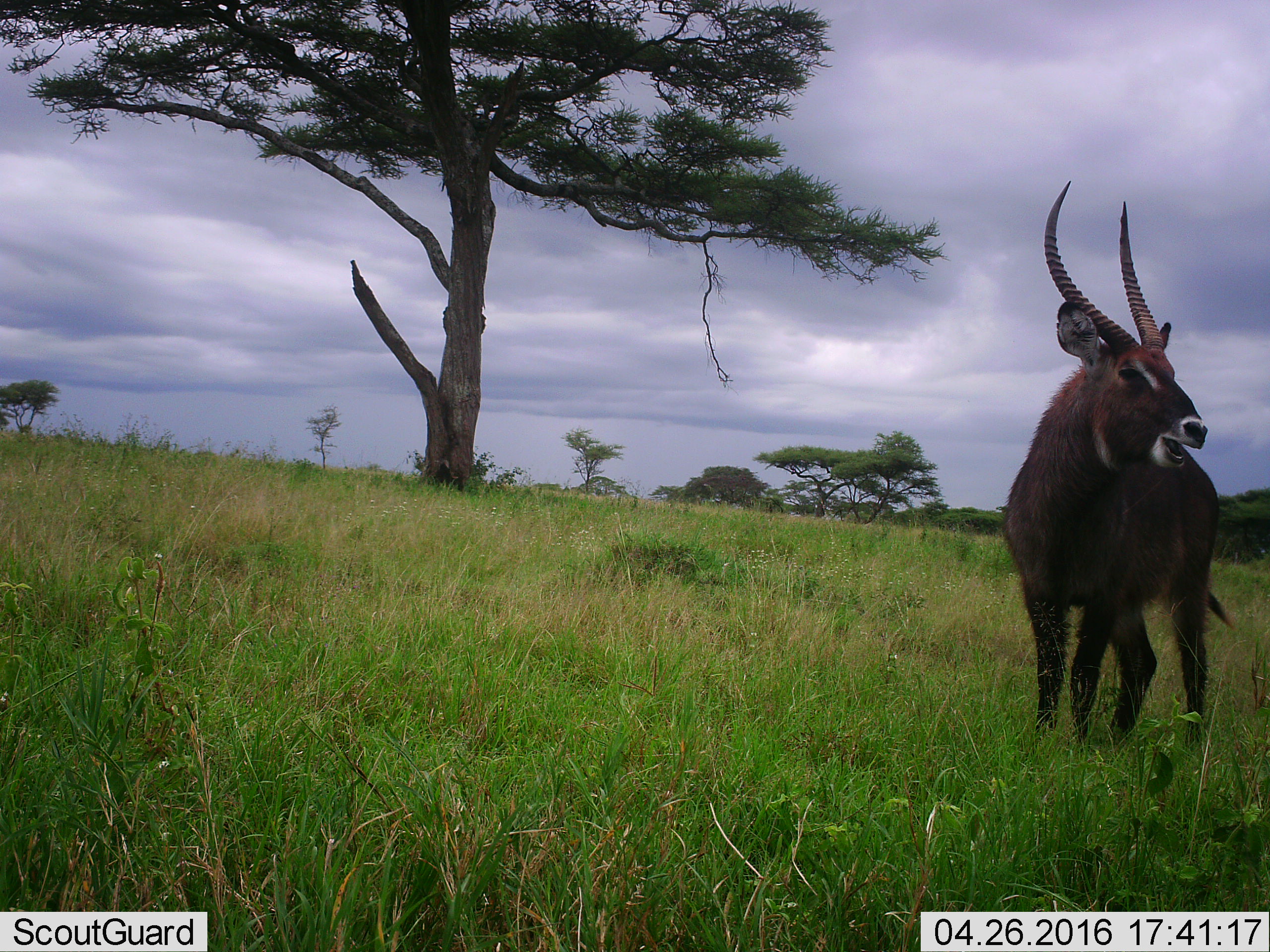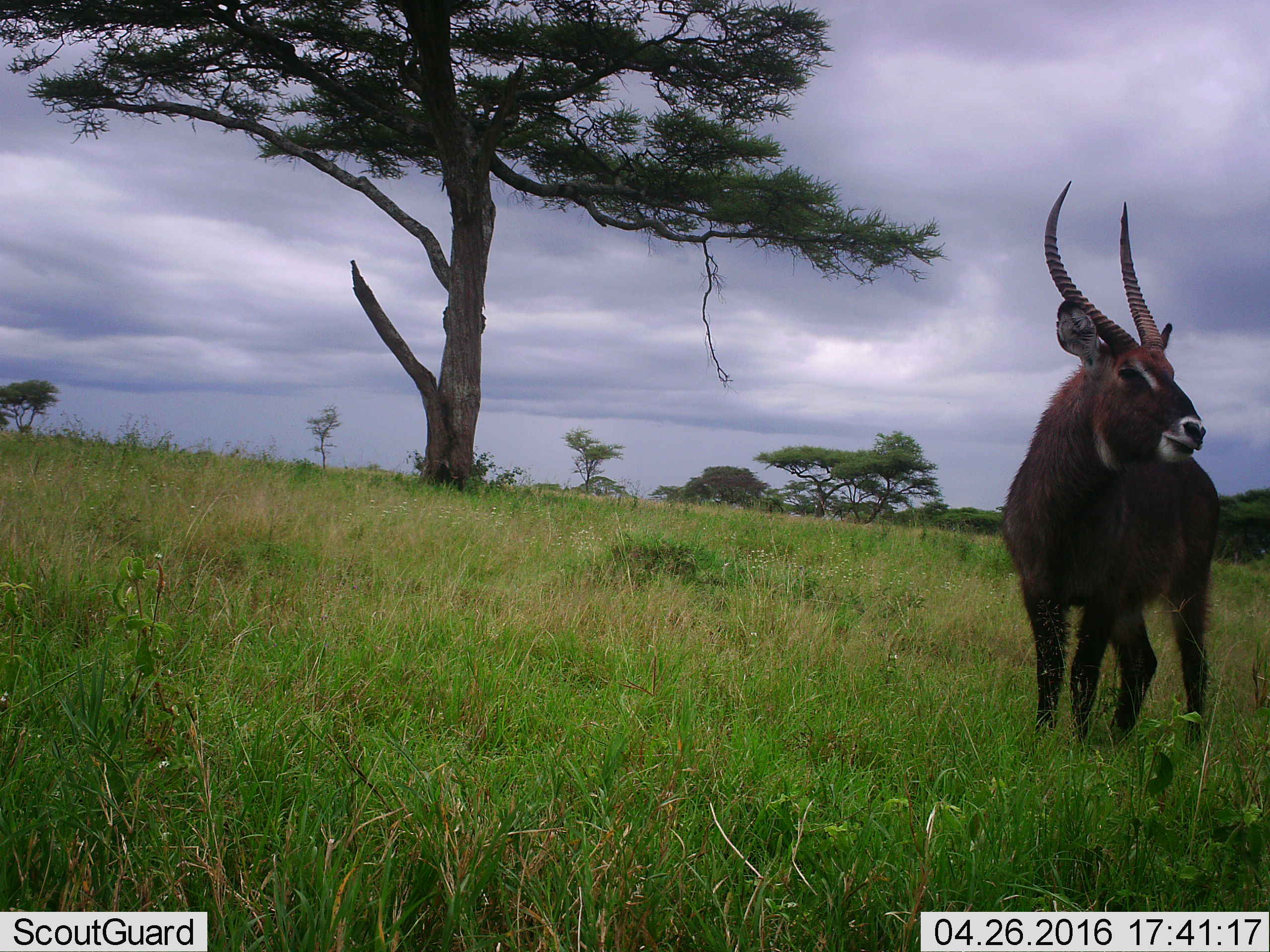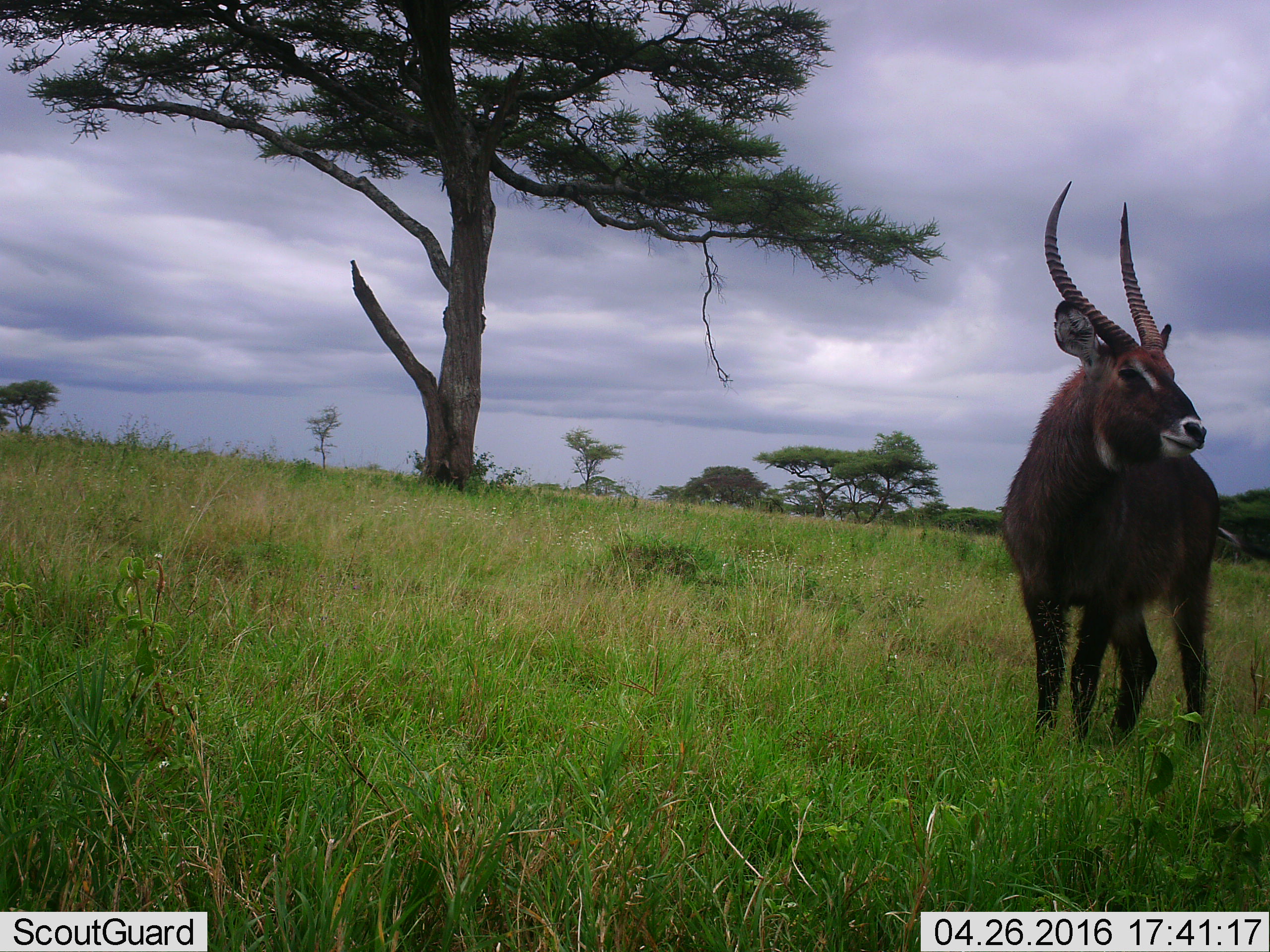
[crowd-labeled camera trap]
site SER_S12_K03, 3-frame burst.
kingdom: Animalia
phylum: Chordata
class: Mammalia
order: Artiodactyla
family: Bovidae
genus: Kobus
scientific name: Kobus ellipsiprymnus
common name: waterbuck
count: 1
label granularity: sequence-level